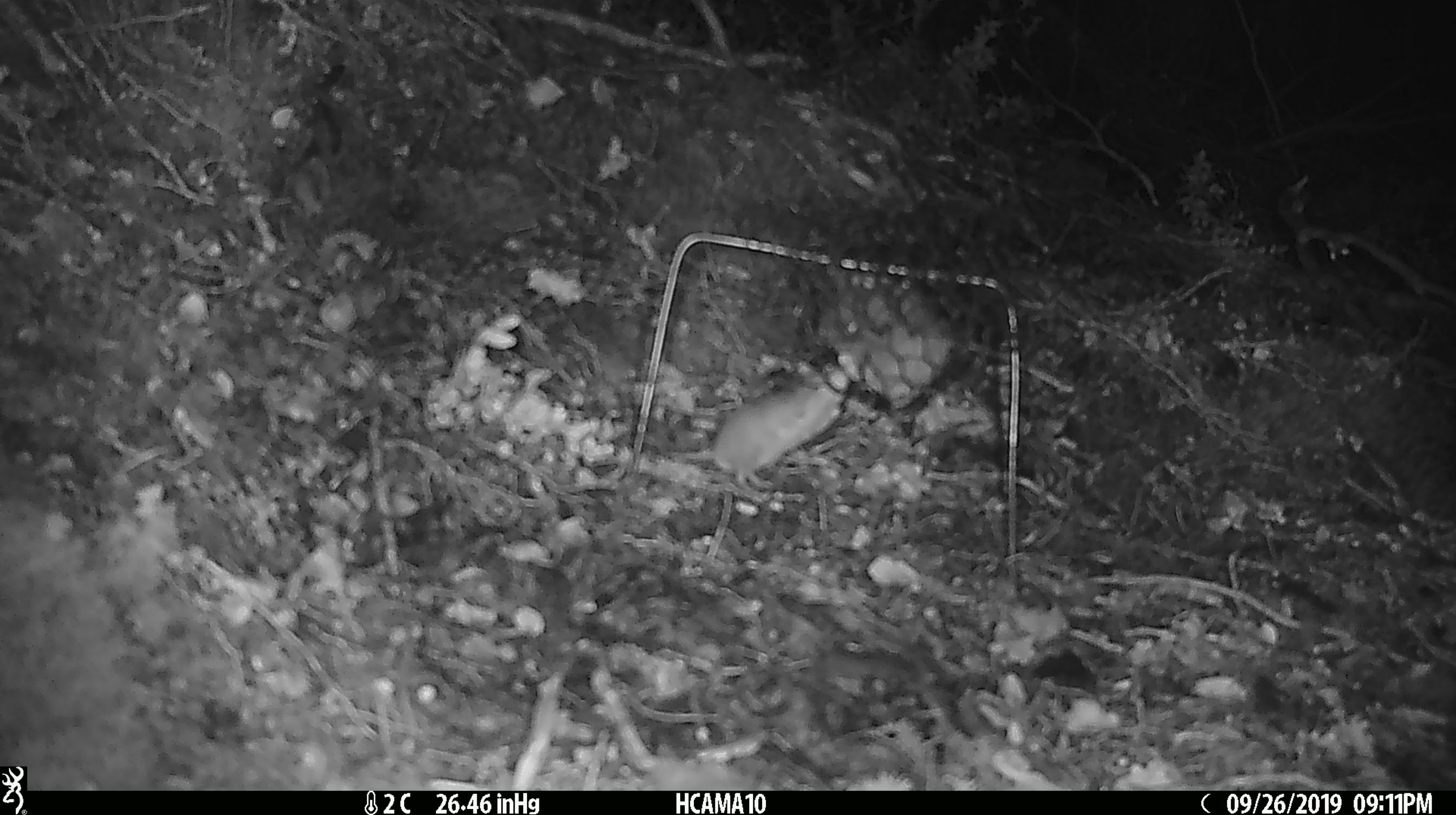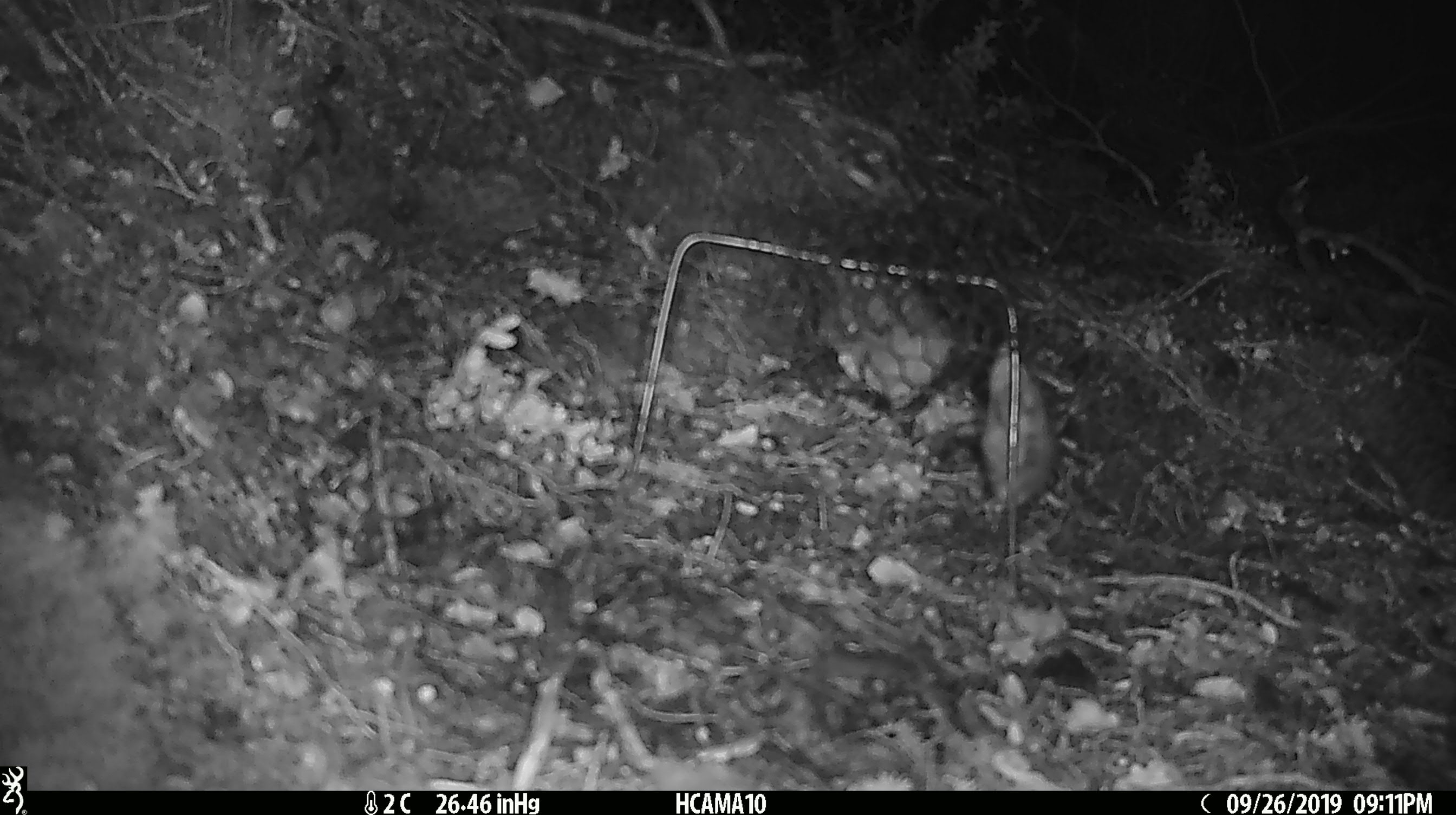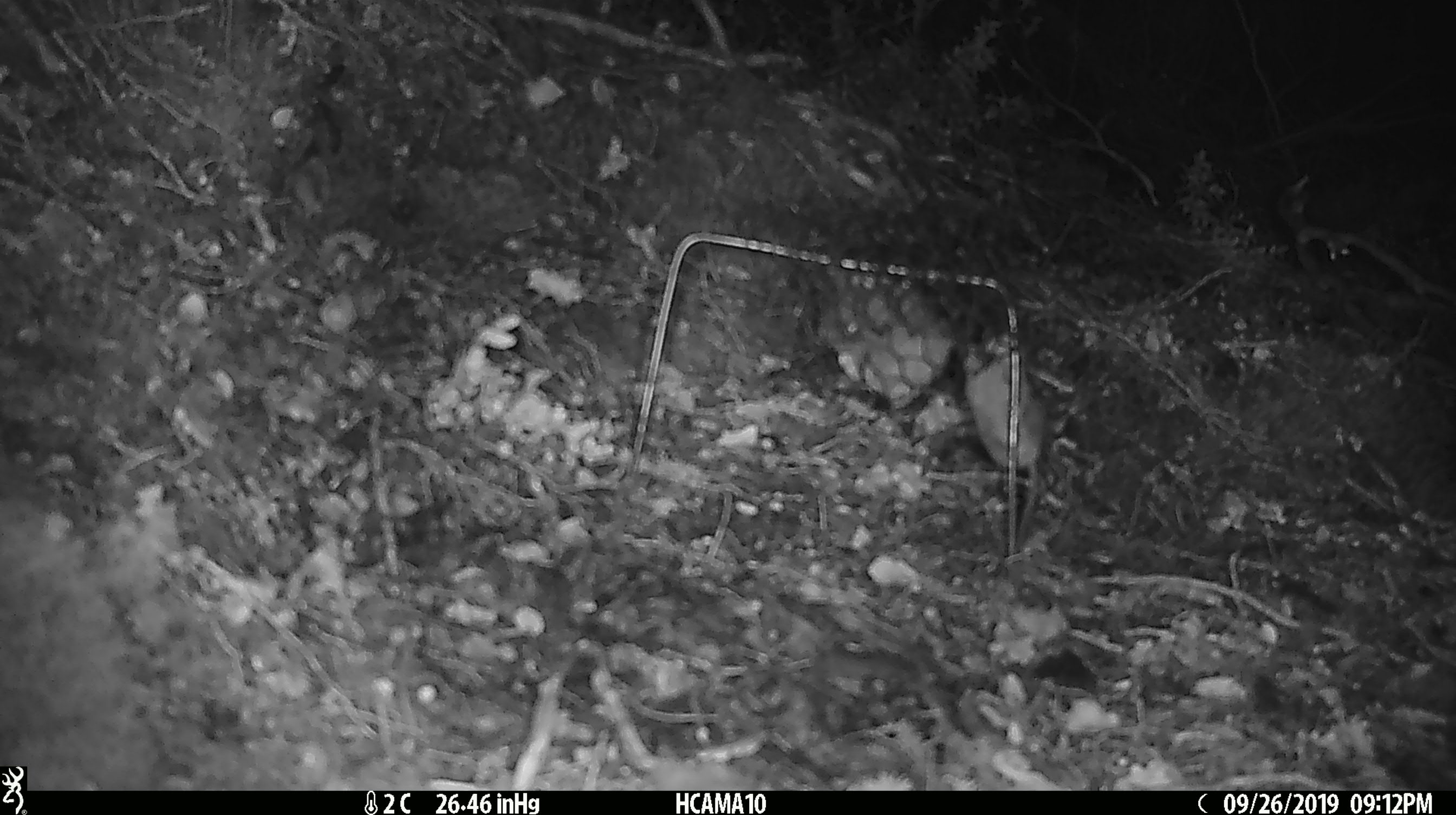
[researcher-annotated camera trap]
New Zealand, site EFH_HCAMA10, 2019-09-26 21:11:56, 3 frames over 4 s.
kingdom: Animalia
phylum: Chordata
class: Mammalia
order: Rodentia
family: Muridae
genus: Mus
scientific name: Mus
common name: mouse